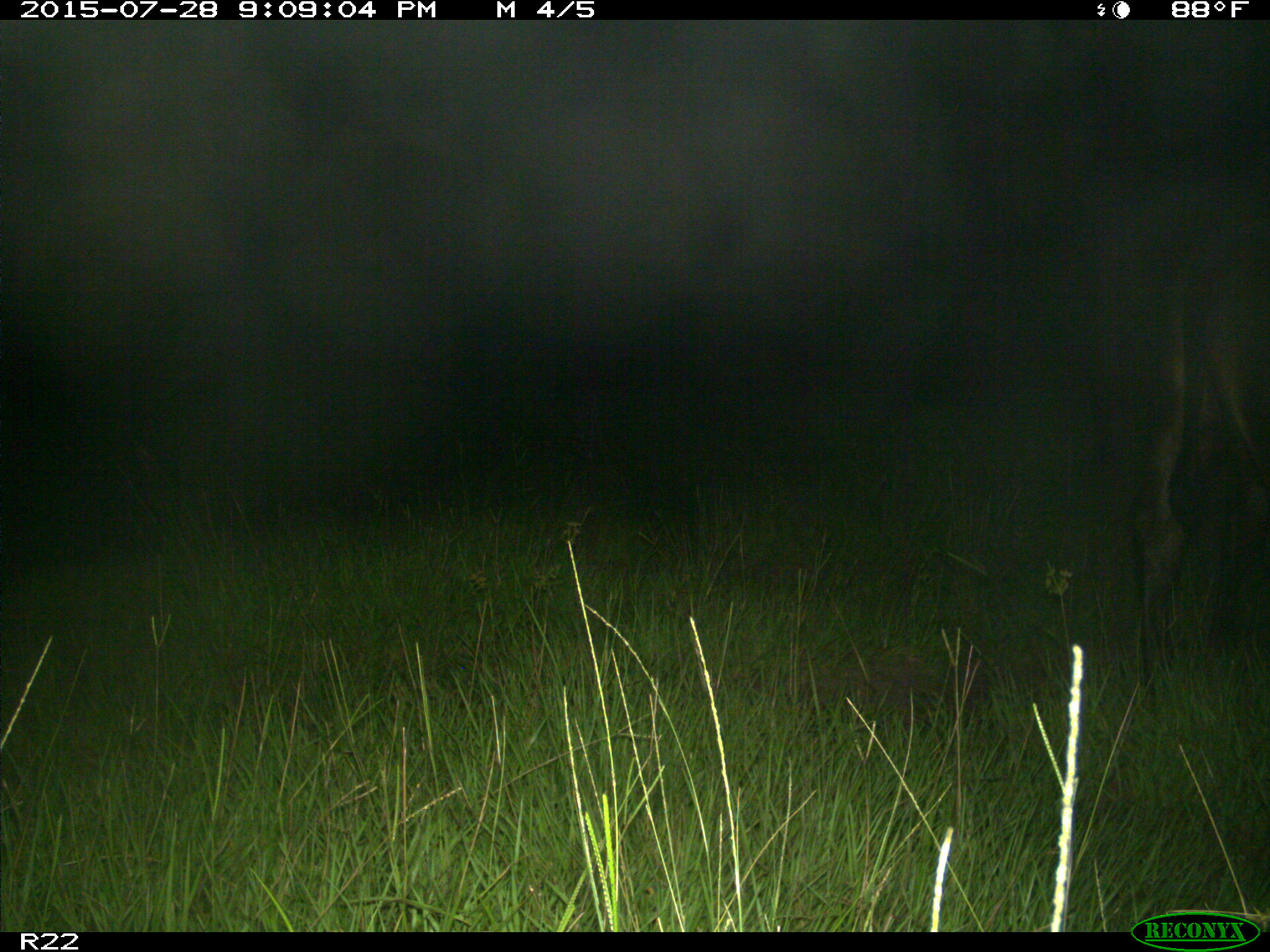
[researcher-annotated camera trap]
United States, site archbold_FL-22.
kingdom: Animalia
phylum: Chordata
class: Mammalia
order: Artiodactyla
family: Bovidae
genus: Bos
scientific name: Bos taurus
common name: domestic cow